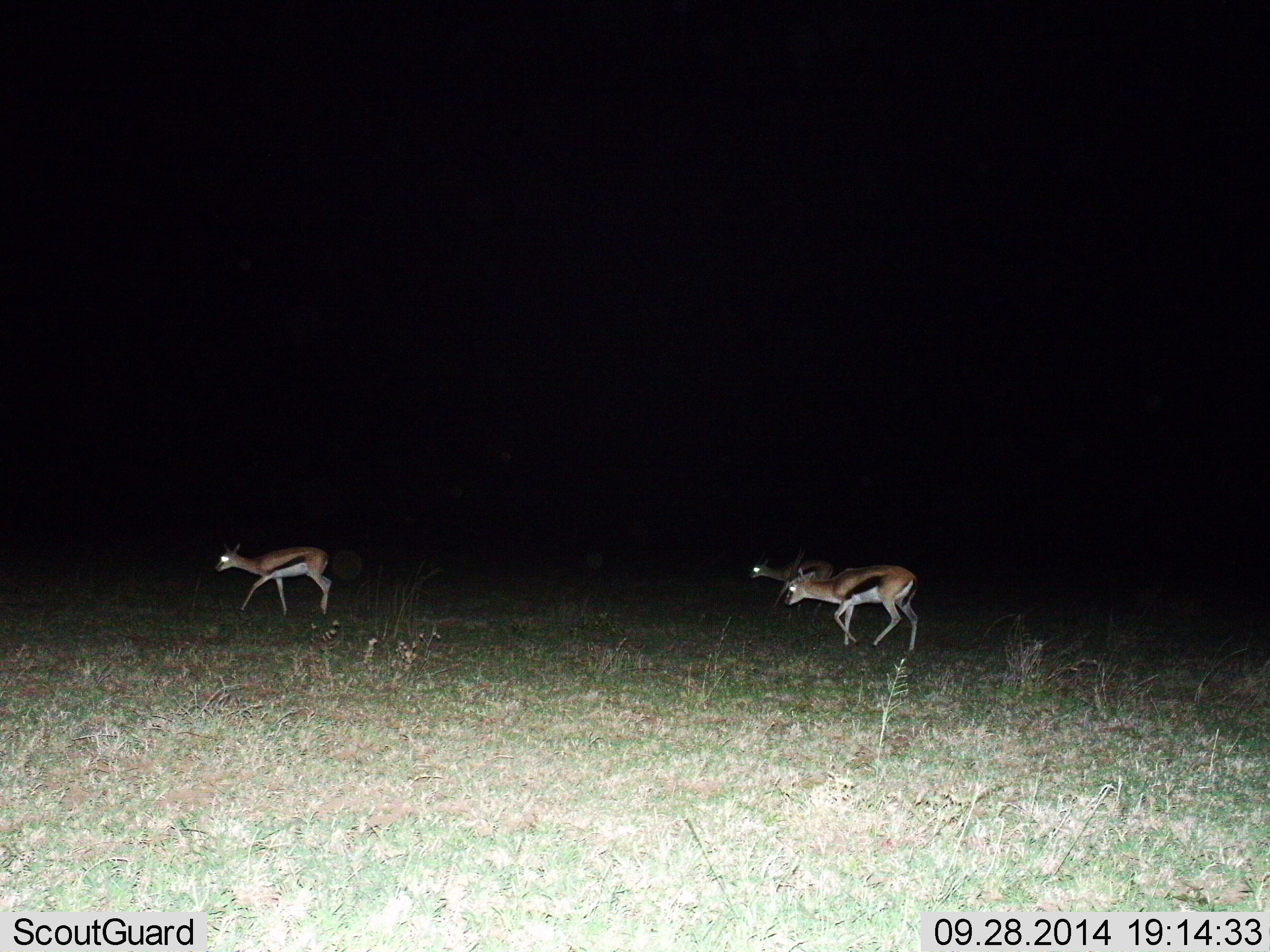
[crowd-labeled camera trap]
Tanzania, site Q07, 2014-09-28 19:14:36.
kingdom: Animalia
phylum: Chordata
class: Mammalia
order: Artiodactyla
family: Bovidae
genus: Eudorcas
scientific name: Eudorcas thomsonii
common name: thomson's gazelle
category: gazellethomsons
Gazellethomsons (thomson's gazelle) (Eudorcas thomsonii), count 3. Behavior (volunteer vote fractions): standing 0%, resting 0%, moving 100%, interacting 0%. Young present (vote fraction): 0%. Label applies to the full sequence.